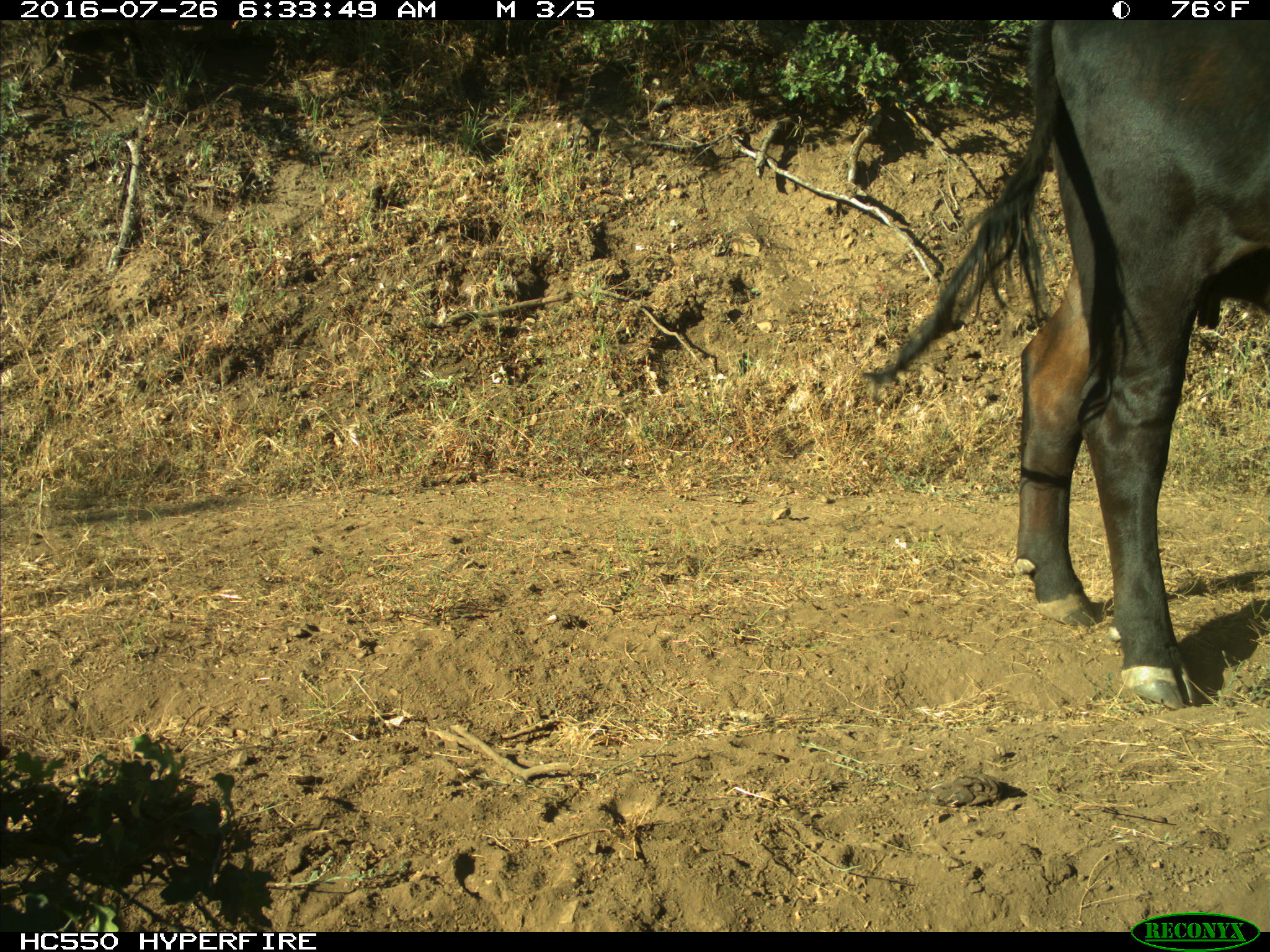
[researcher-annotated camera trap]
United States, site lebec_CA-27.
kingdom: Animalia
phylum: Chordata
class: Mammalia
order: Artiodactyla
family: Bovidae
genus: Bos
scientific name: Bos taurus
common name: domestic cow